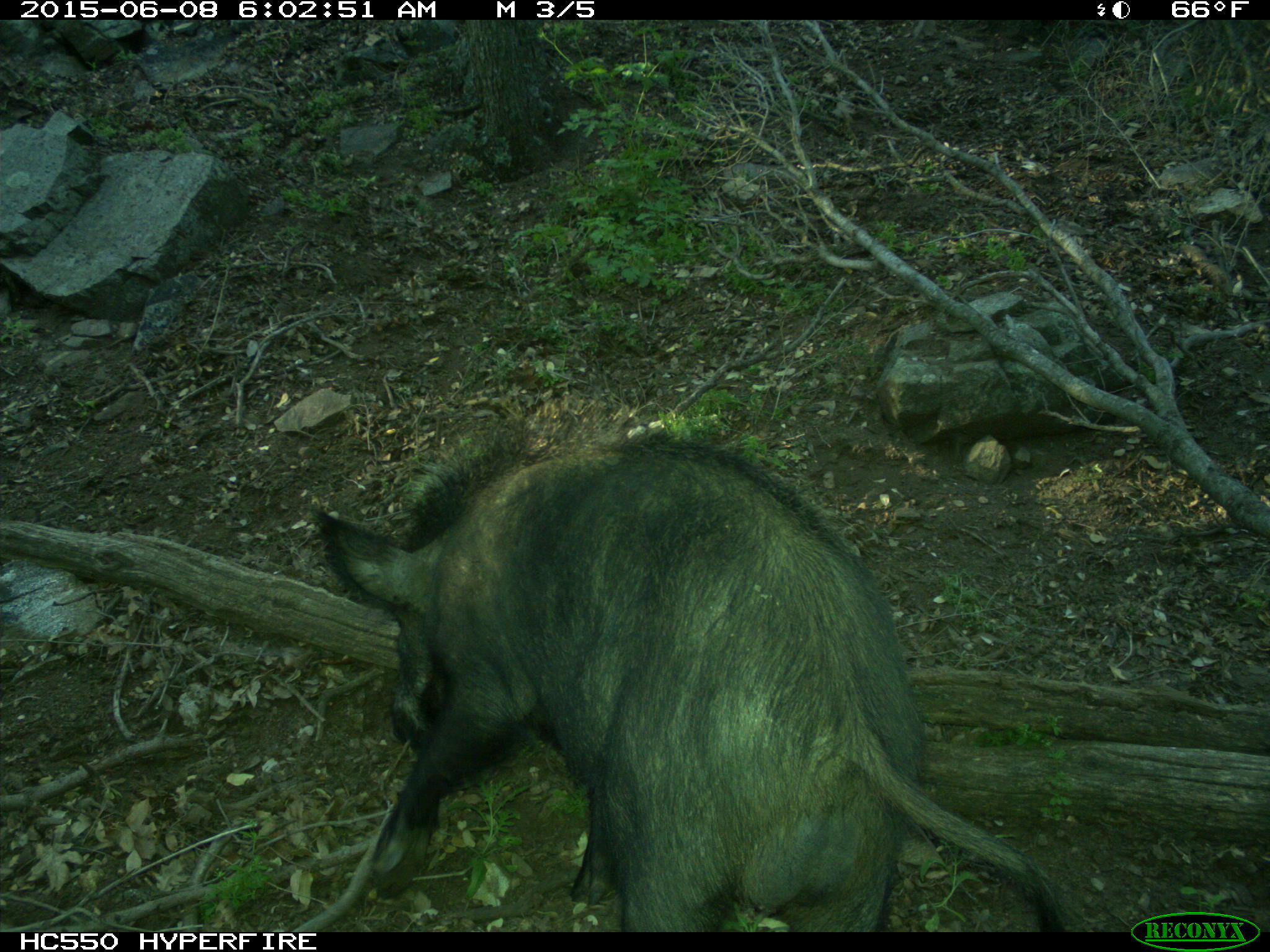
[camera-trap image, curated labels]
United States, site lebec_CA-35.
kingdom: Animalia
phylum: Chordata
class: Mammalia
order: Artiodactyla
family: Suidae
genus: Sus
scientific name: Sus scrofa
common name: wild boar